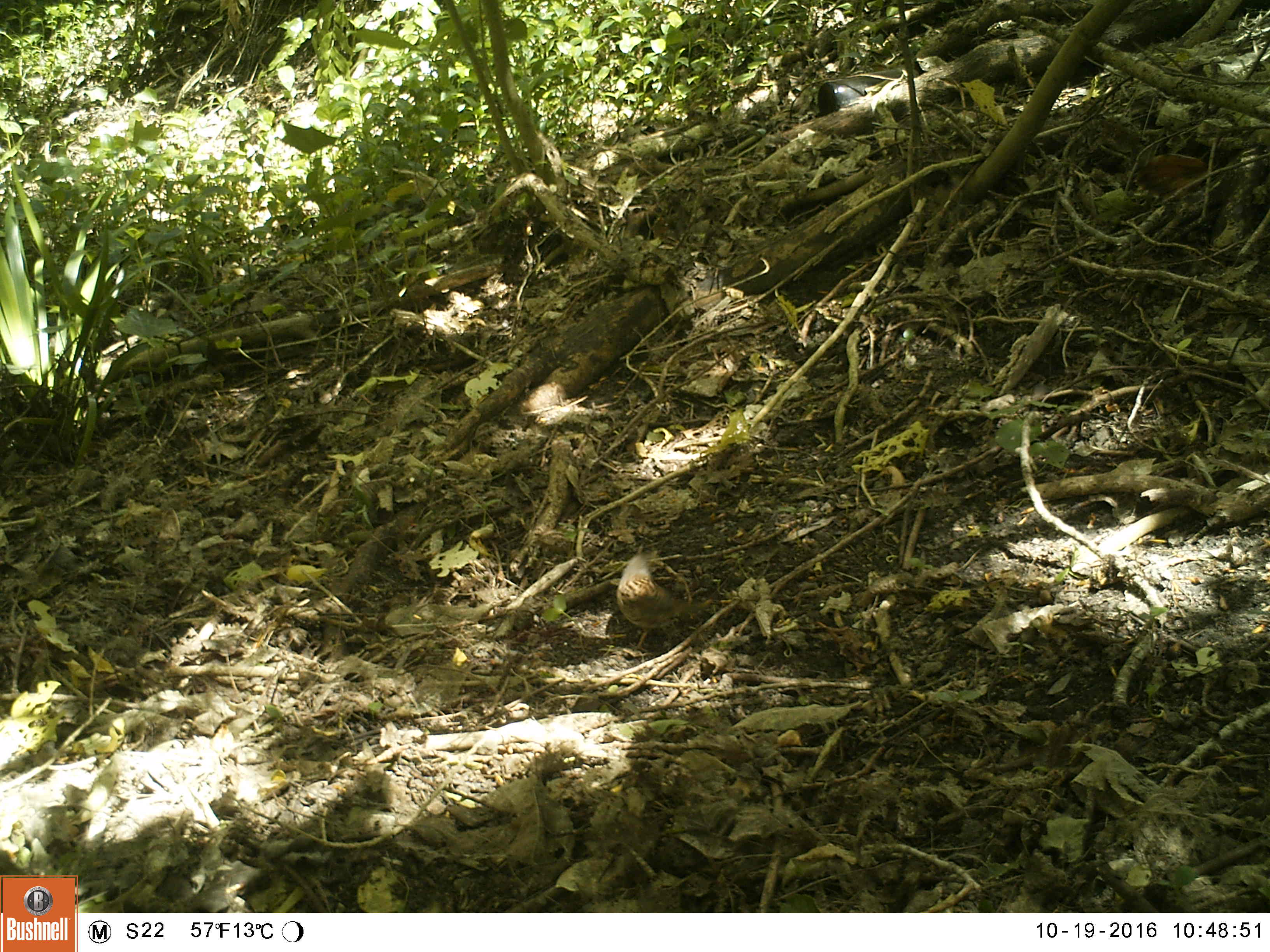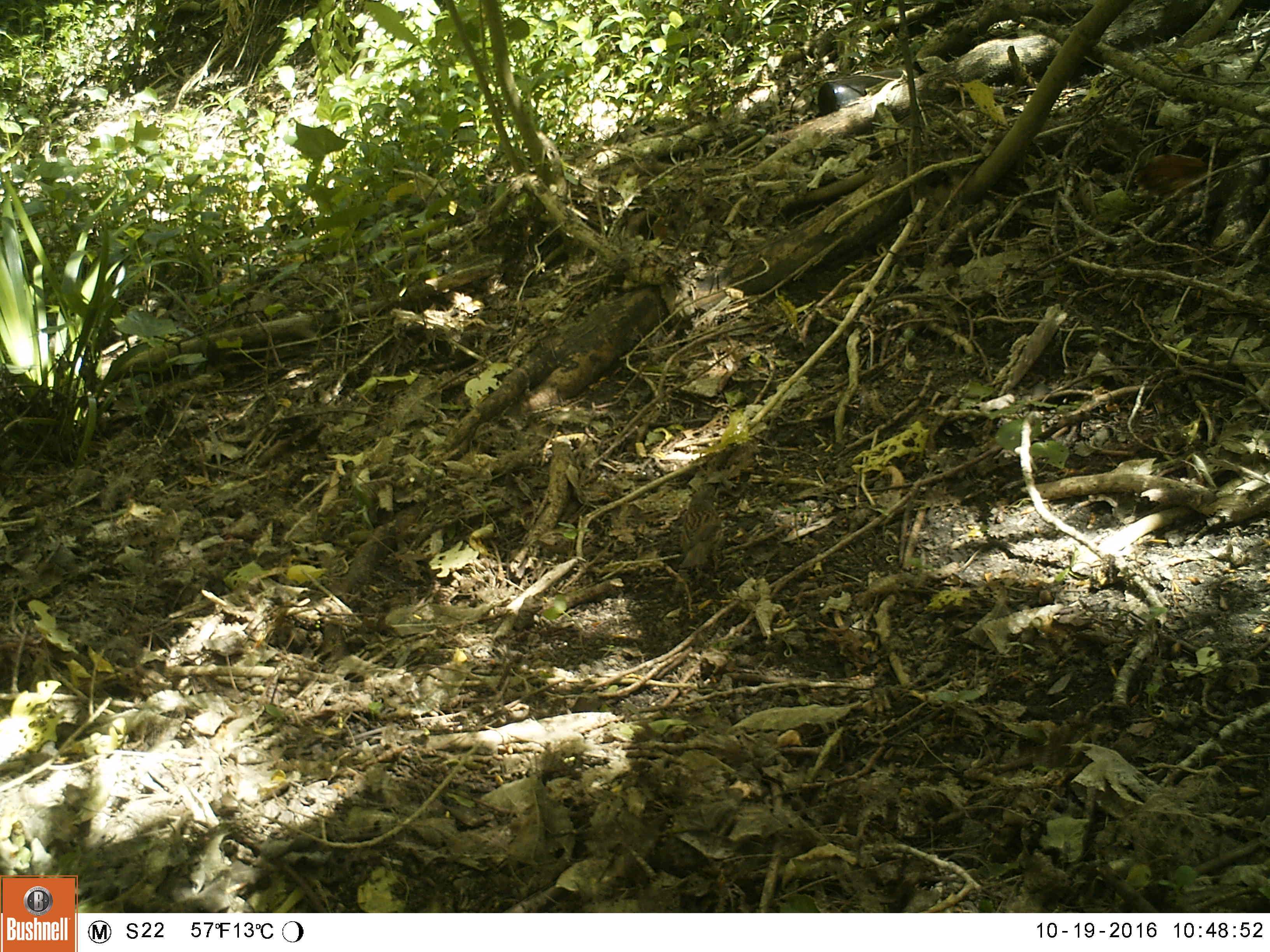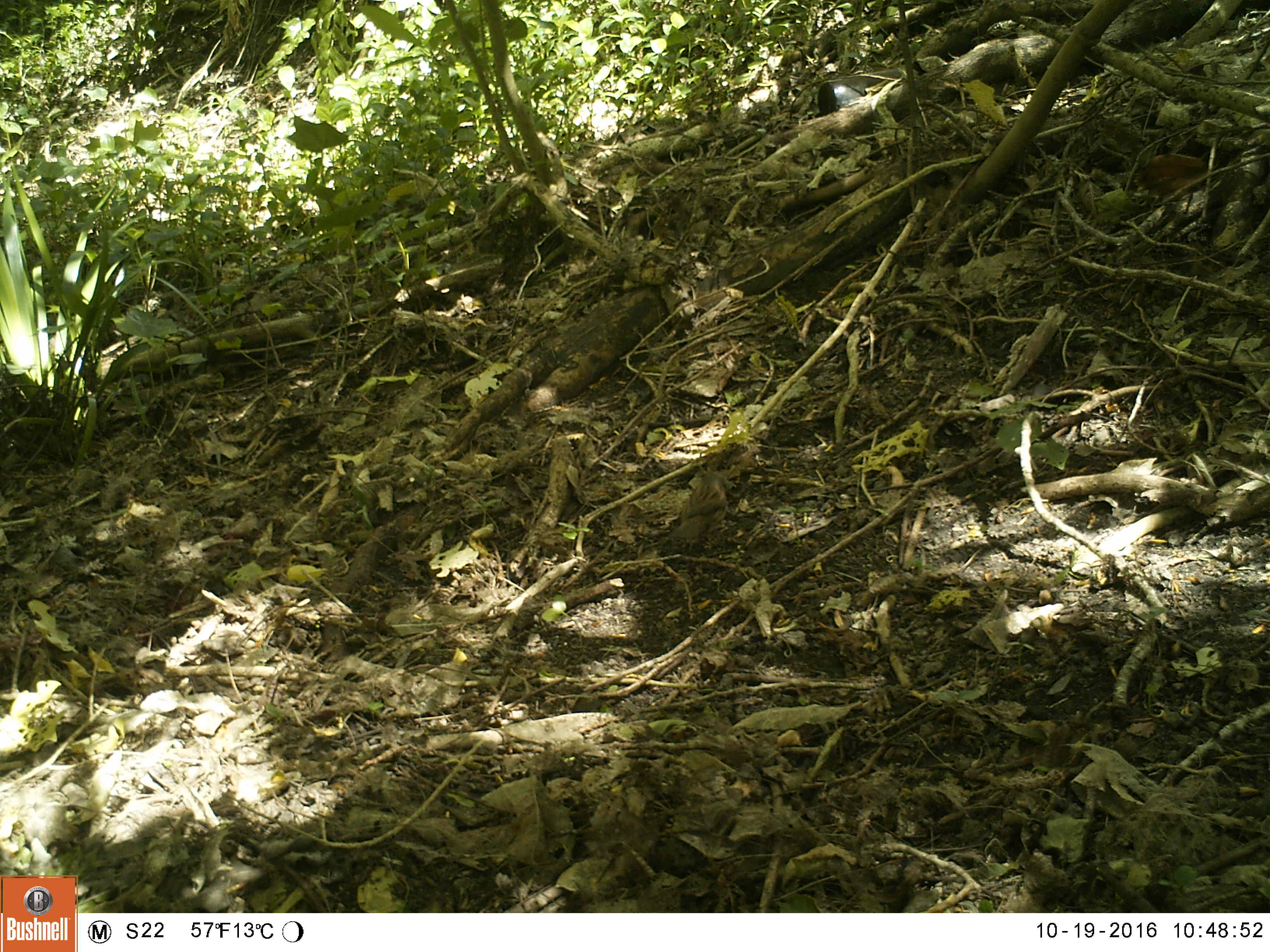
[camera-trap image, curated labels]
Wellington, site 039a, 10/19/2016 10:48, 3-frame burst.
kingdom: Animalia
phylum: Chordata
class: Aves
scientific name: Aves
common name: bird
Bird (Aves).